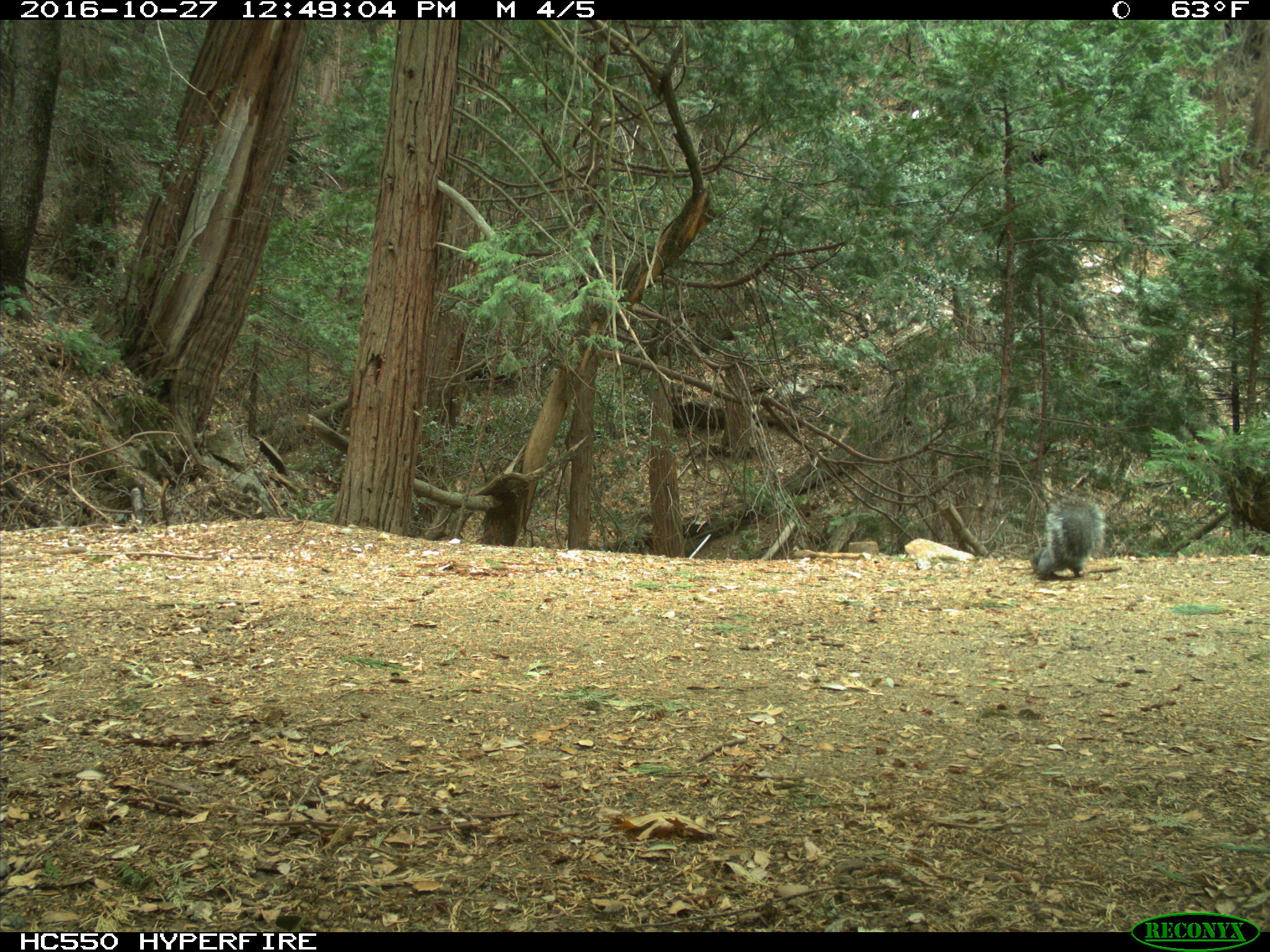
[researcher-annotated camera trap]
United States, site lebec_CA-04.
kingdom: Animalia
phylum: Chordata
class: Mammalia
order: Rodentia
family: Sciuridae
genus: Sciurus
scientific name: Sciurus carolinensis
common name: eastern gray squirrel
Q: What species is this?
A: Sciurus carolinensis (eastern gray squirrel).